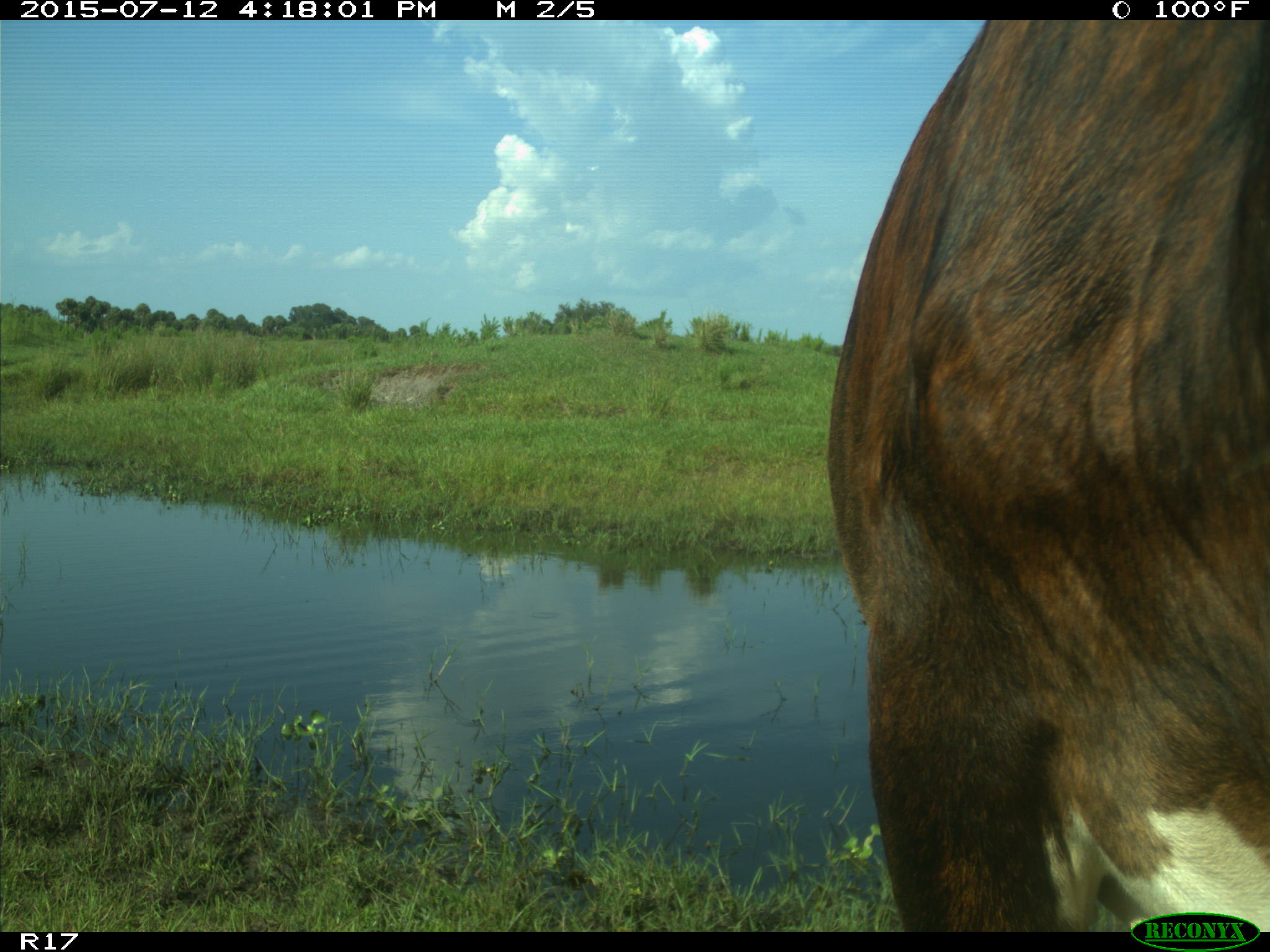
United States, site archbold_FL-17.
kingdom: Animalia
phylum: Chordata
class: Mammalia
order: Artiodactyla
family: Bovidae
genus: Bos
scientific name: Bos taurus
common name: domestic cow